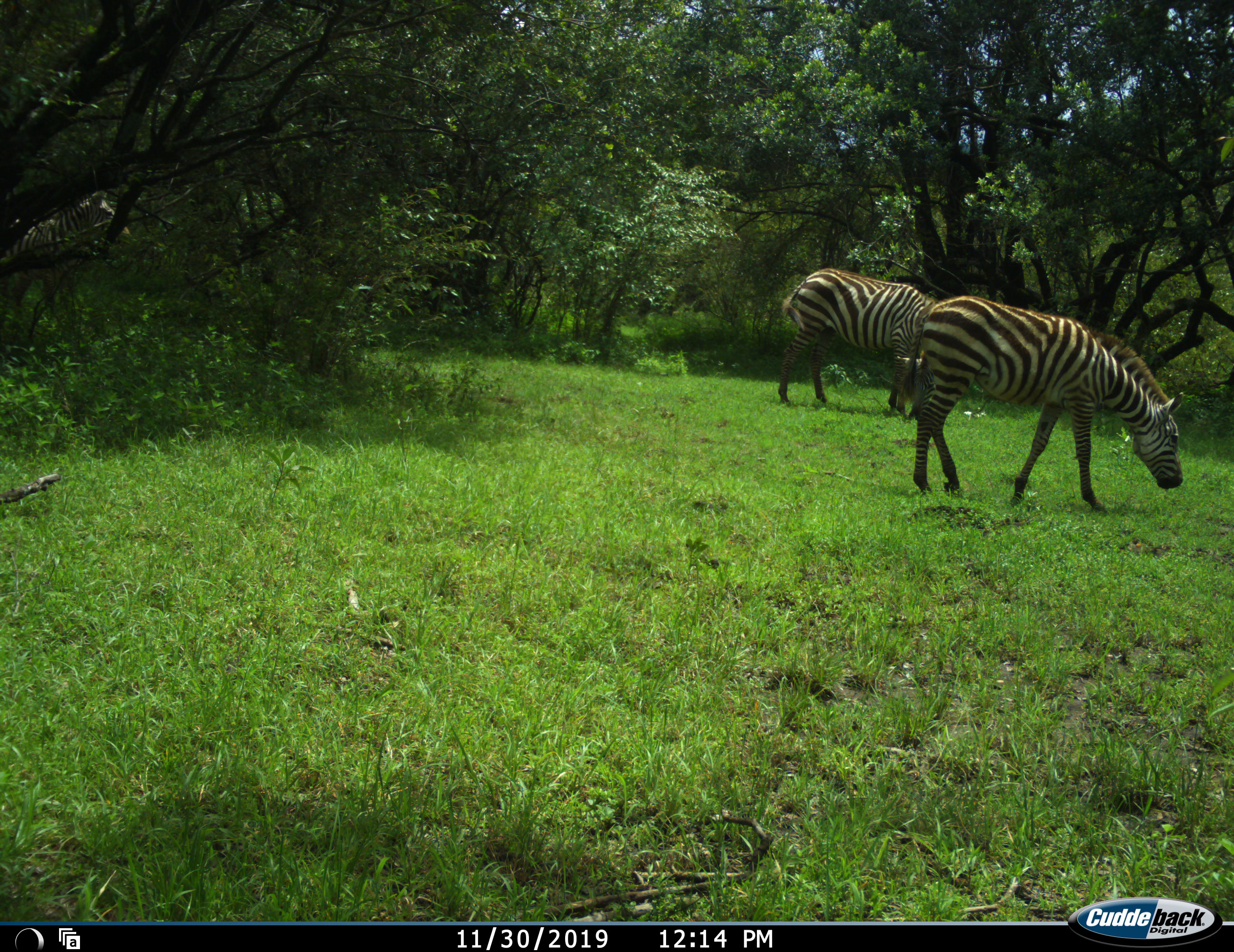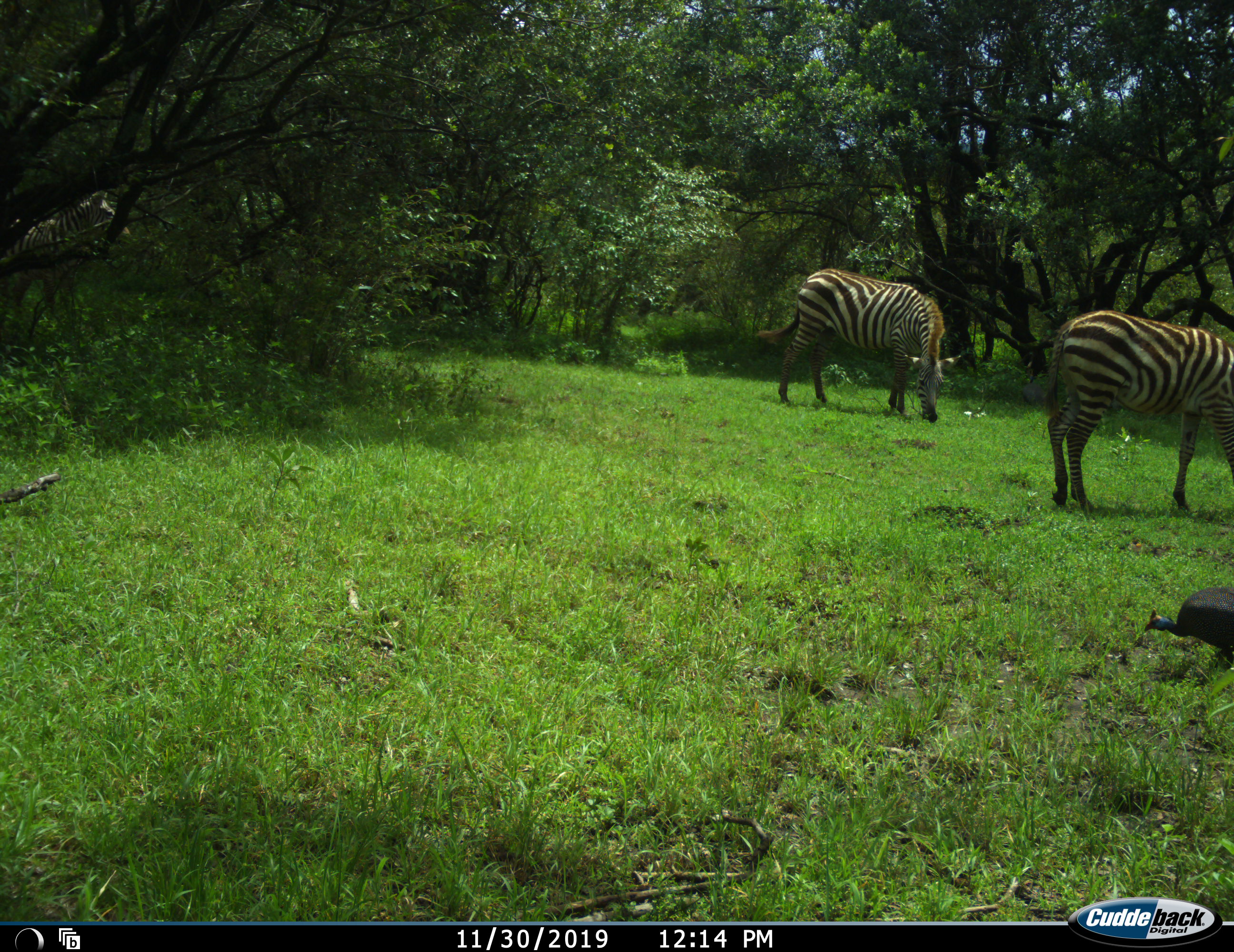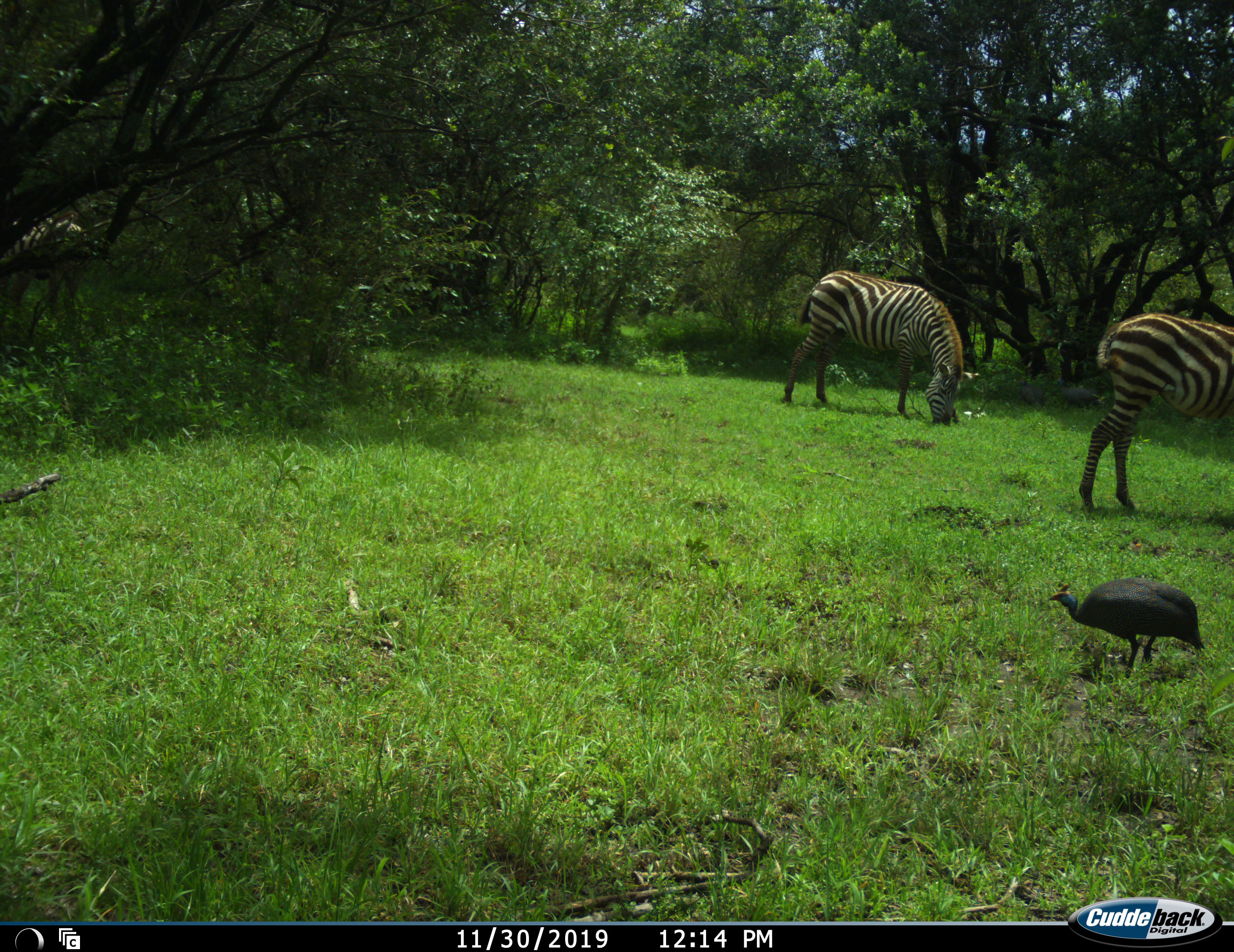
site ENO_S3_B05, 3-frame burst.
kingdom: Animalia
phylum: Chordata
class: Aves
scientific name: Aves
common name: bird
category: birdother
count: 1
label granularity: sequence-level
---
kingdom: Animalia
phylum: Chordata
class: Mammalia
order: Perissodactyla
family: Equidae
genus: Equus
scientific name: Equus quagga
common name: plains zebra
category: zebraplains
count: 3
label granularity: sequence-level